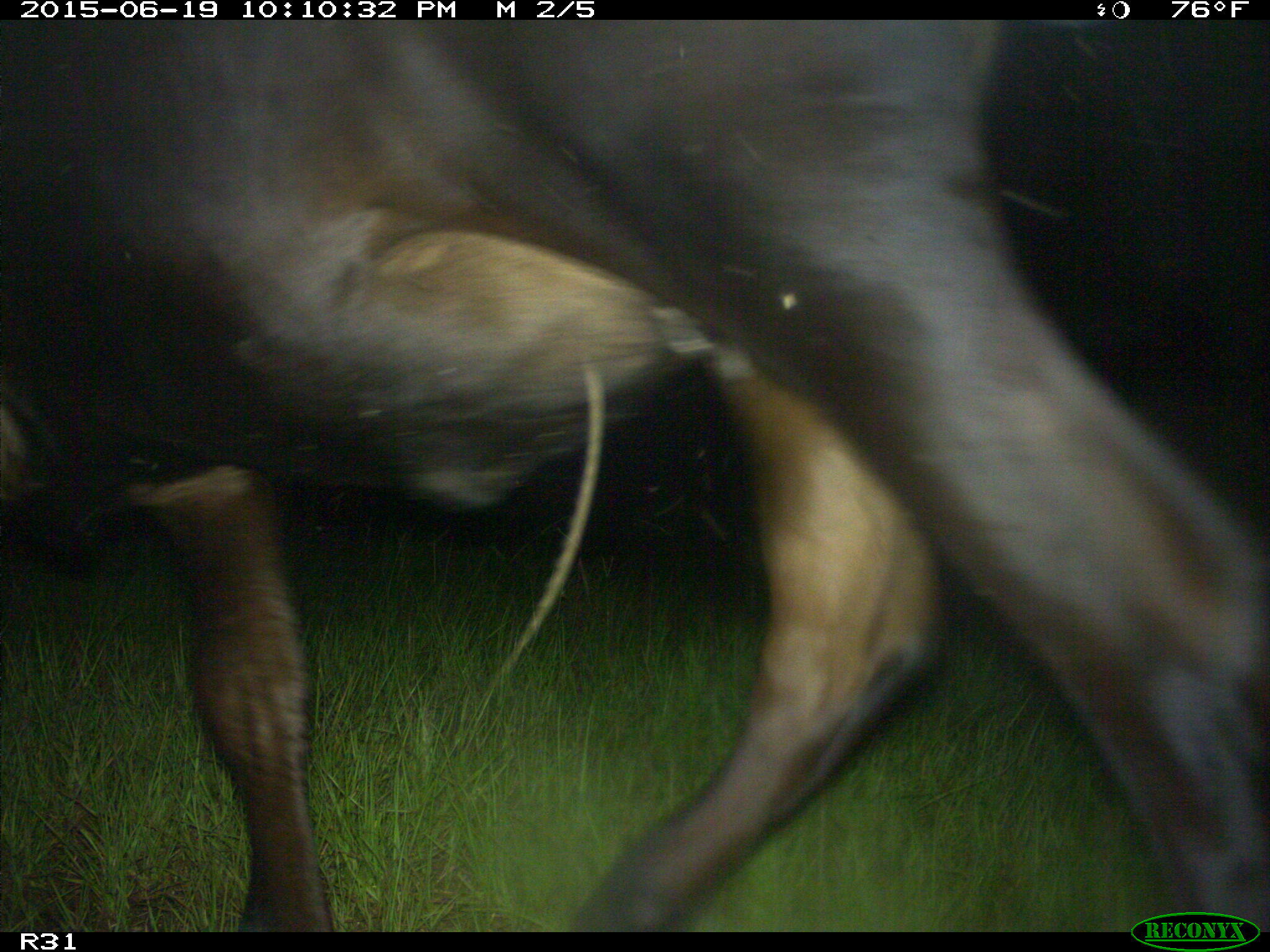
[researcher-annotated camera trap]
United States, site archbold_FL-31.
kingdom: Animalia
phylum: Chordata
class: Mammalia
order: Artiodactyla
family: Bovidae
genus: Bos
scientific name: Bos taurus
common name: domestic cow